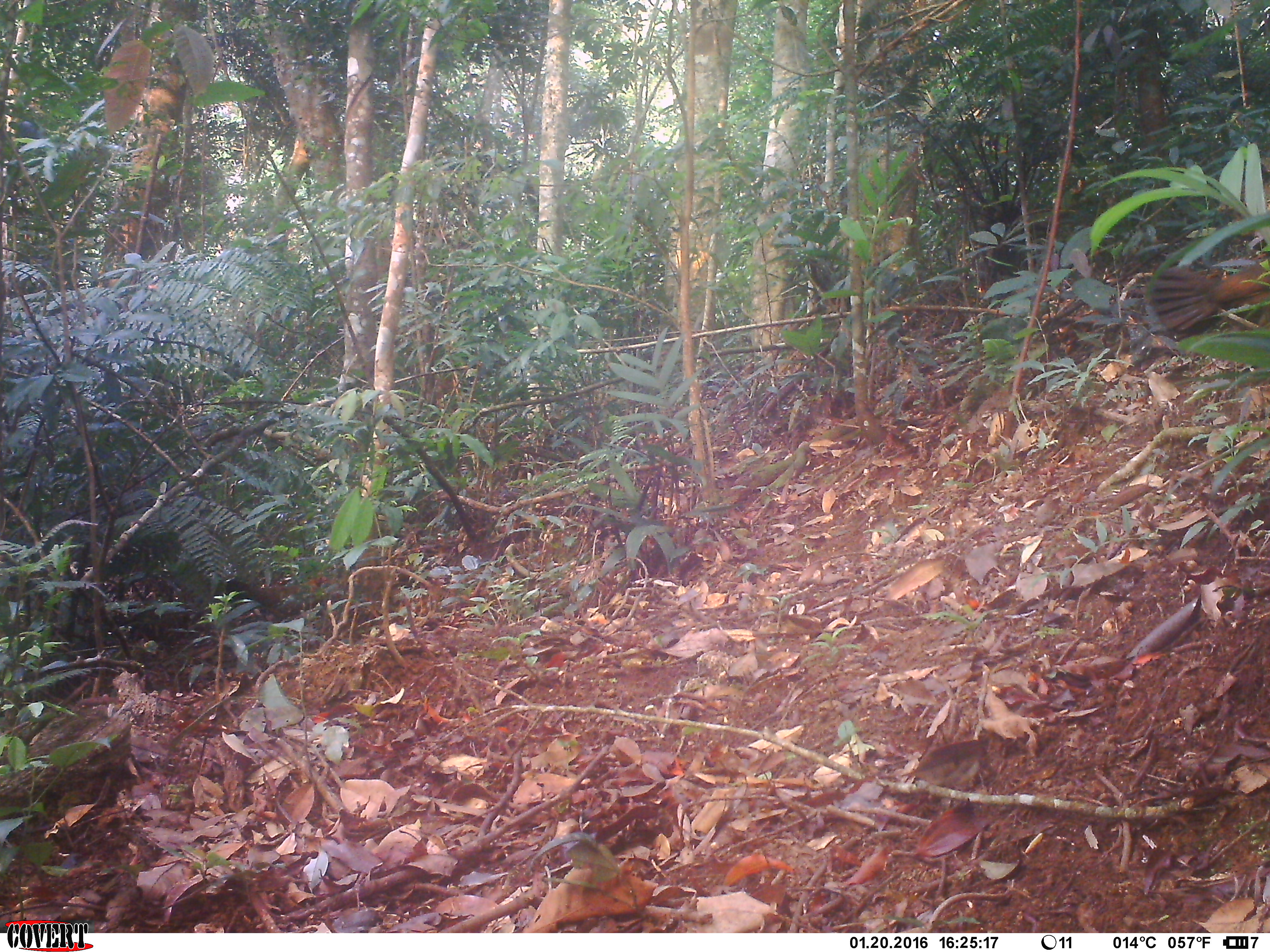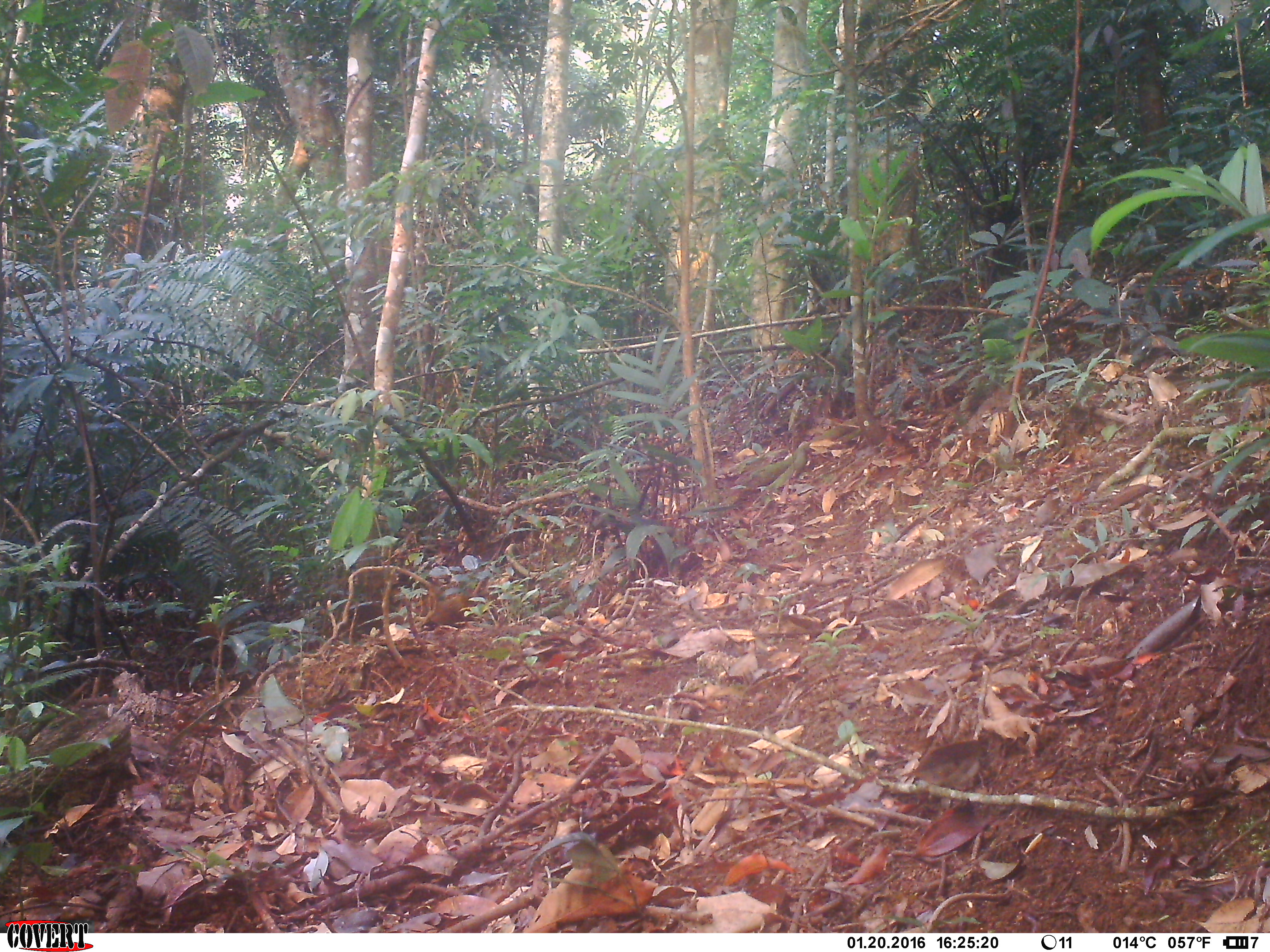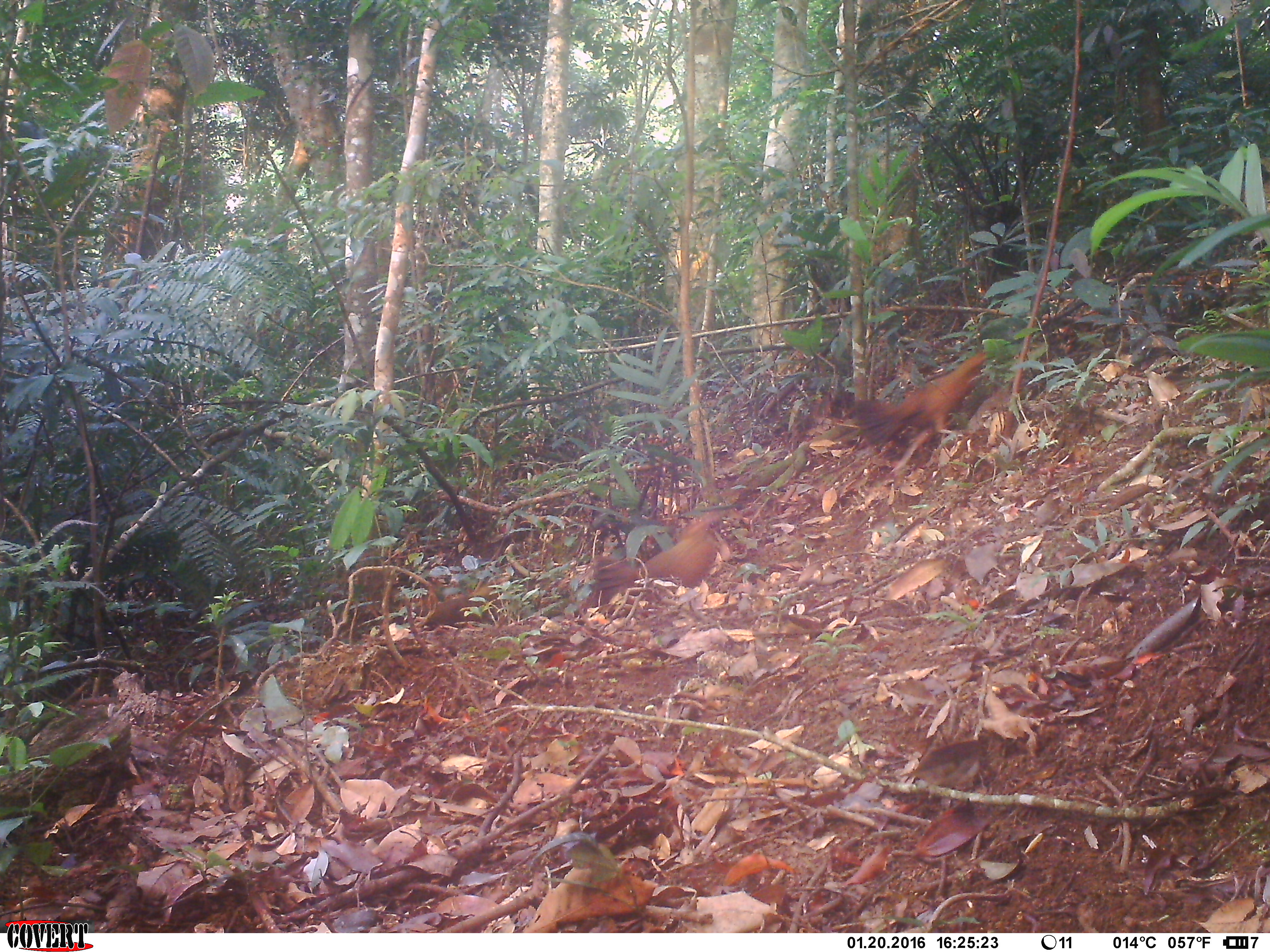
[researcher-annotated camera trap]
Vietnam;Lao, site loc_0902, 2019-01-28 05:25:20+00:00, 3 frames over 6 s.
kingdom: Animalia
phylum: Chordata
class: Aves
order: Galliformes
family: Phasianidae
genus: Gallus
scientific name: Gallus gallus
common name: red junglefowl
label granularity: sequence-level